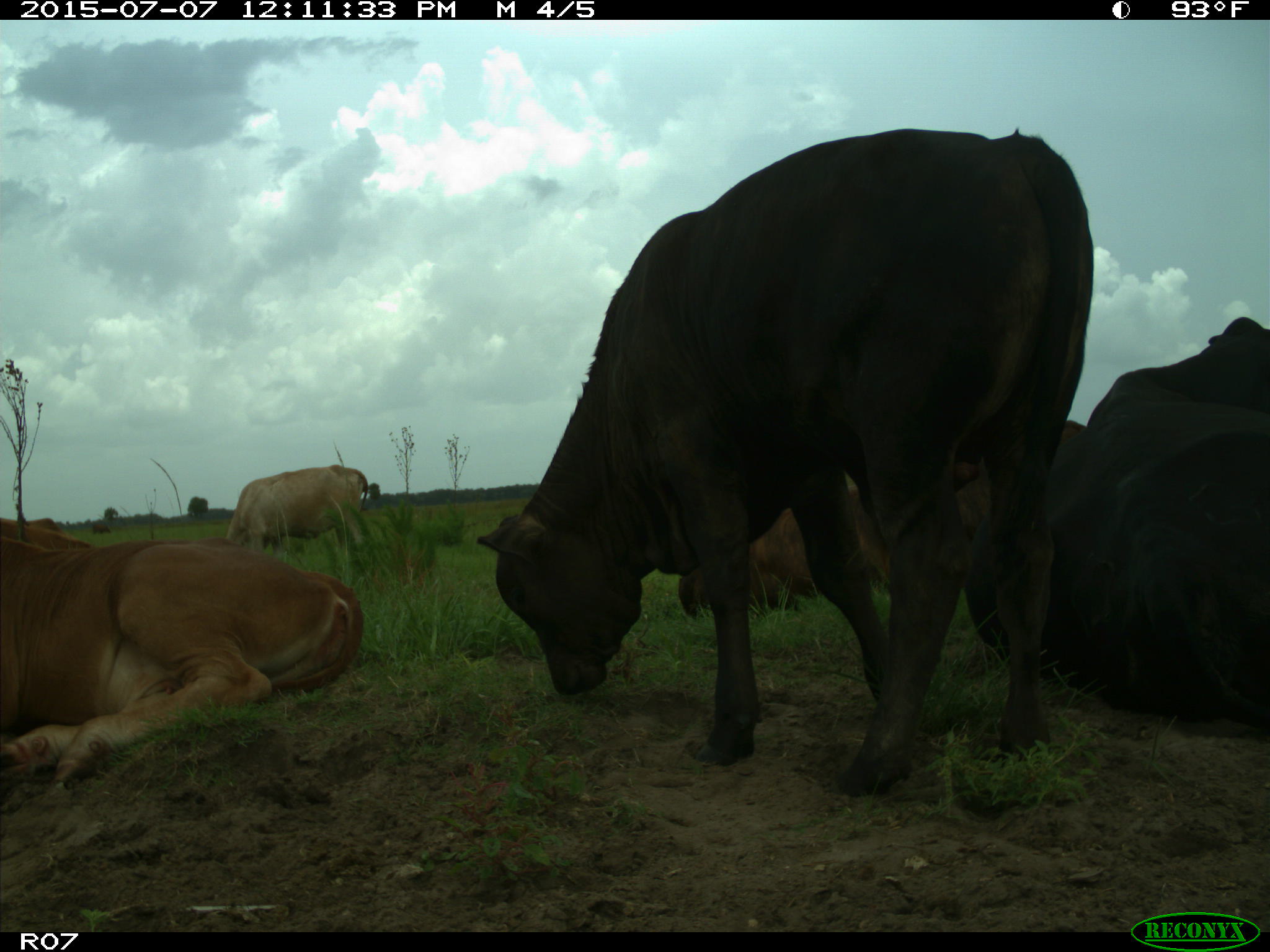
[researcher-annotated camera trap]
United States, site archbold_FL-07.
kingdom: Animalia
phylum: Chordata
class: Mammalia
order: Artiodactyla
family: Bovidae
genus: Bos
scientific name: Bos taurus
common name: domestic cow